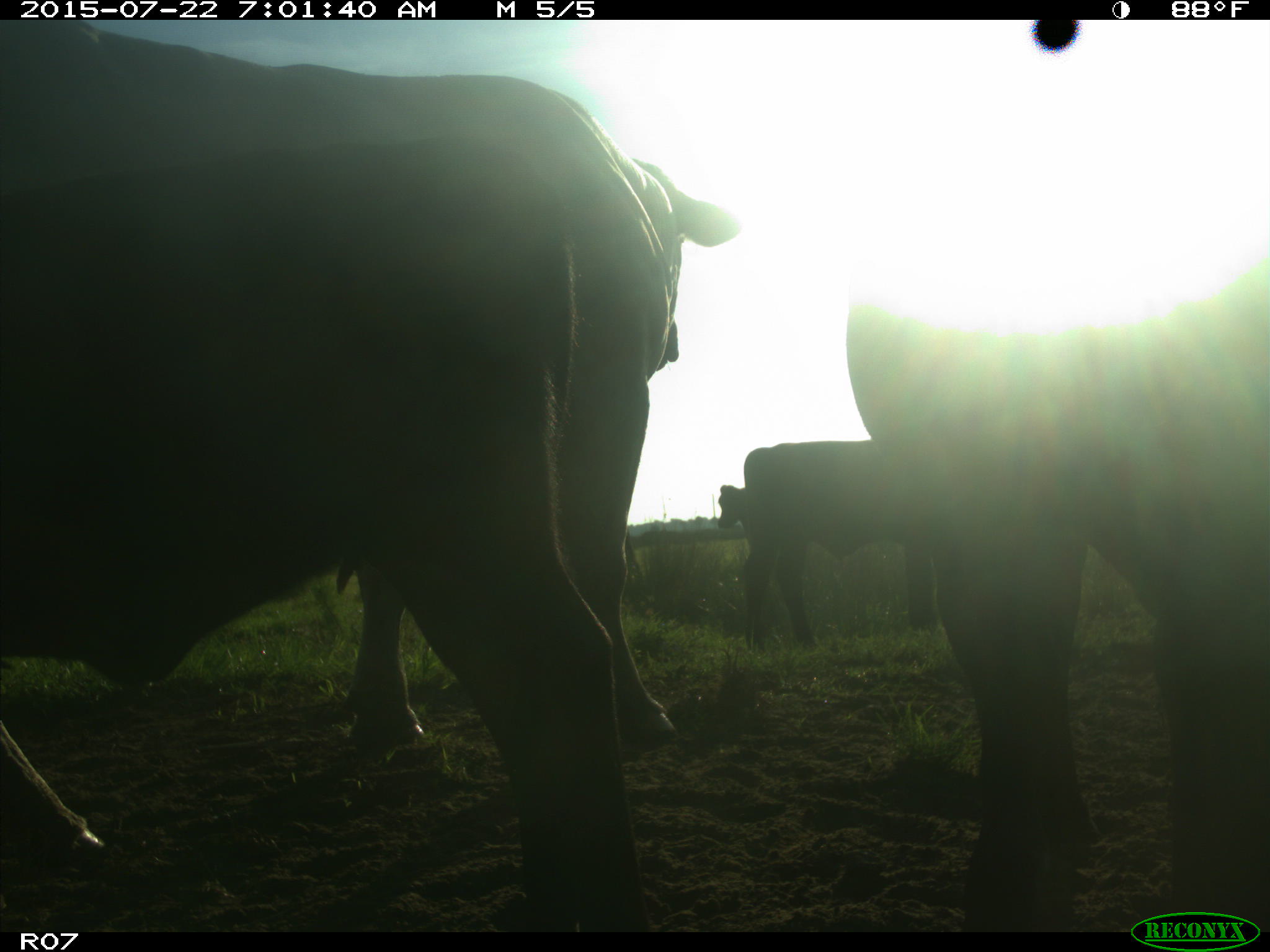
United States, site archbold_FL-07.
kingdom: Animalia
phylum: Chordata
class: Mammalia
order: Artiodactyla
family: Suidae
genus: Sus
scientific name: Sus scrofa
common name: wild boar